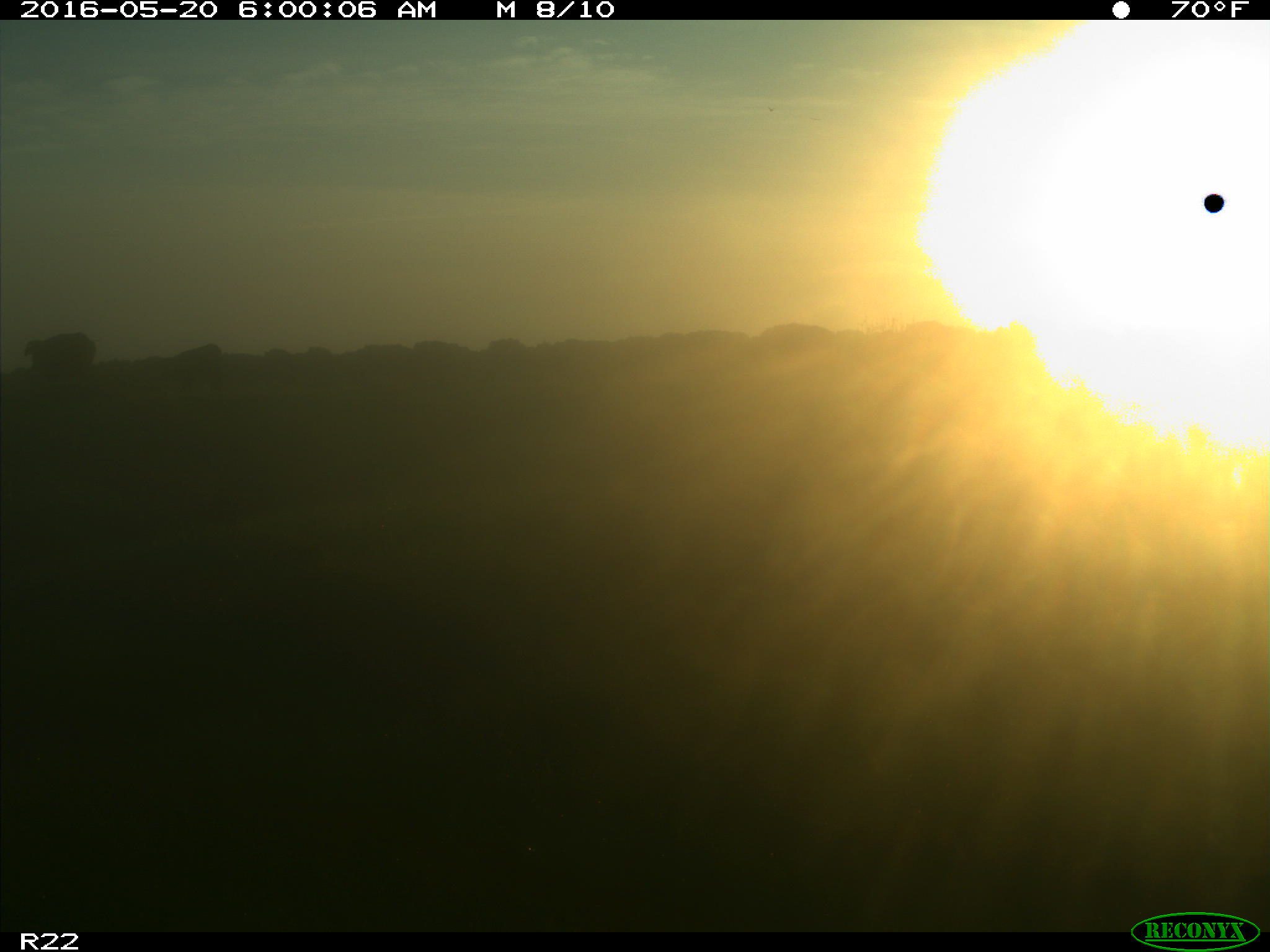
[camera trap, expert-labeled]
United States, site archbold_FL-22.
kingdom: Animalia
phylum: Chordata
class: Mammalia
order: Artiodactyla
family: Bovidae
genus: Bos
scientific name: Bos taurus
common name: domestic cow